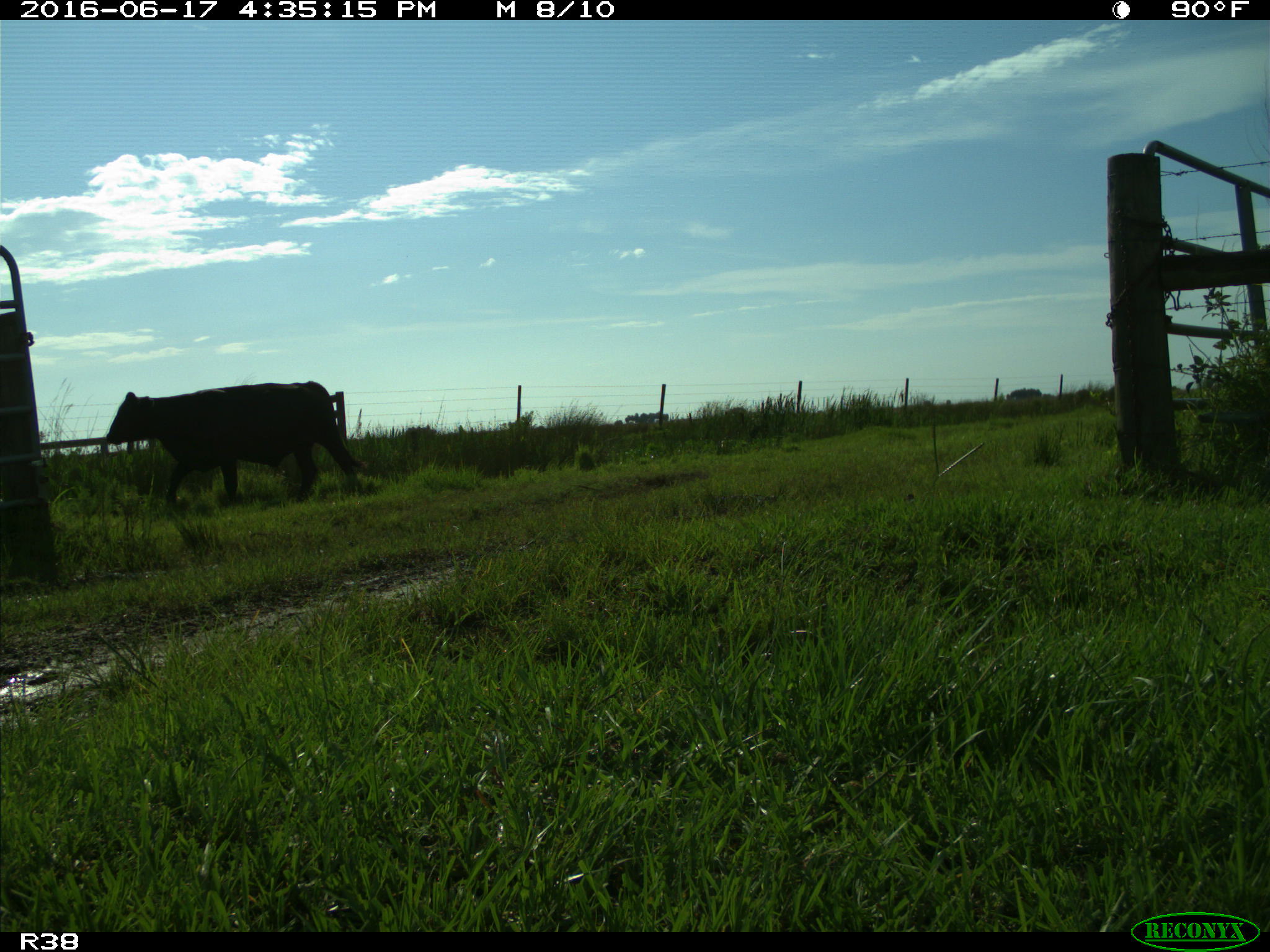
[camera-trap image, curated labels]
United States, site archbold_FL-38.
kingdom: Animalia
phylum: Chordata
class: Mammalia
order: Artiodactyla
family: Bovidae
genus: Bos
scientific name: Bos taurus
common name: domestic cow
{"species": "Bos taurus (domestic cow)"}